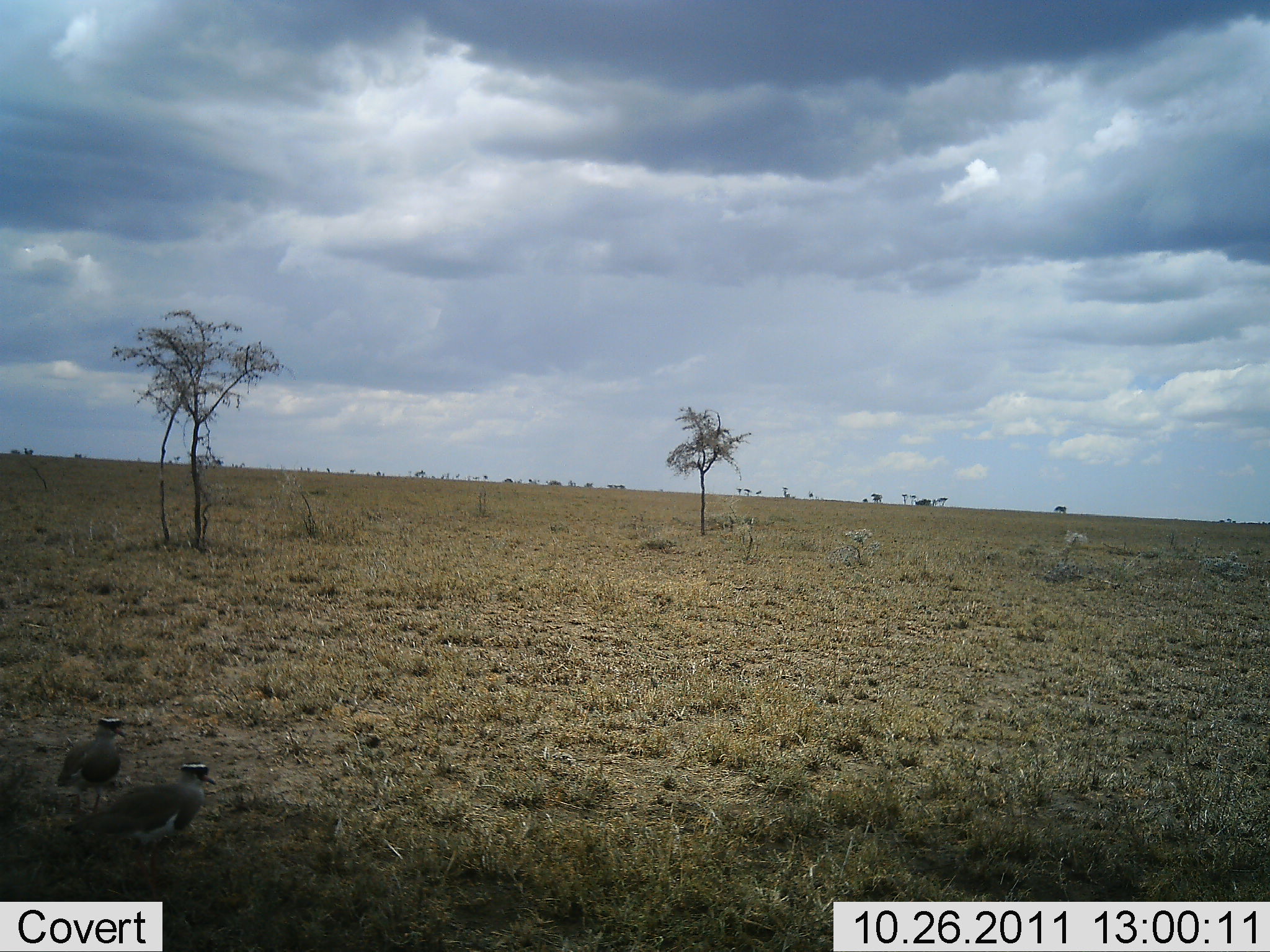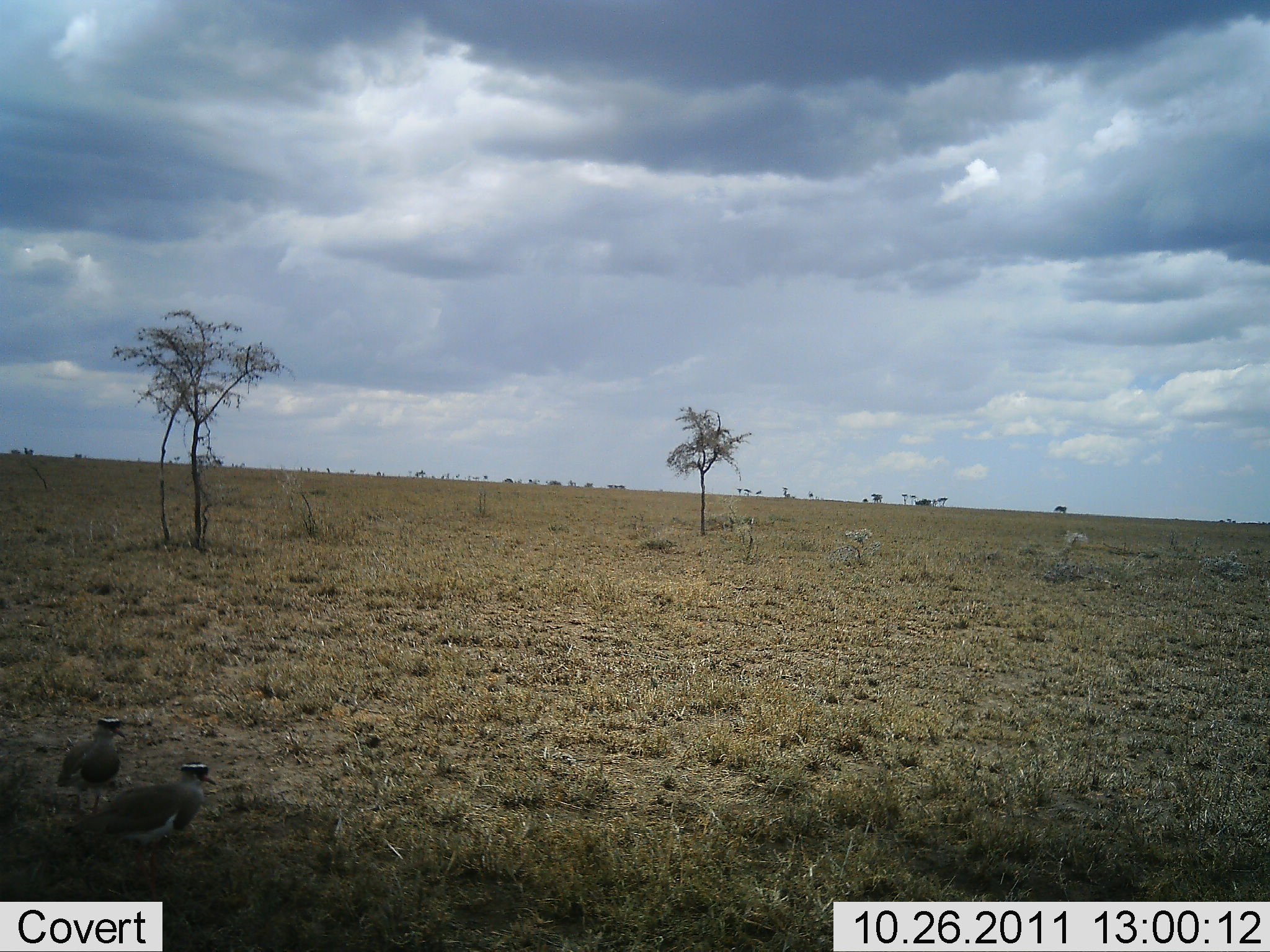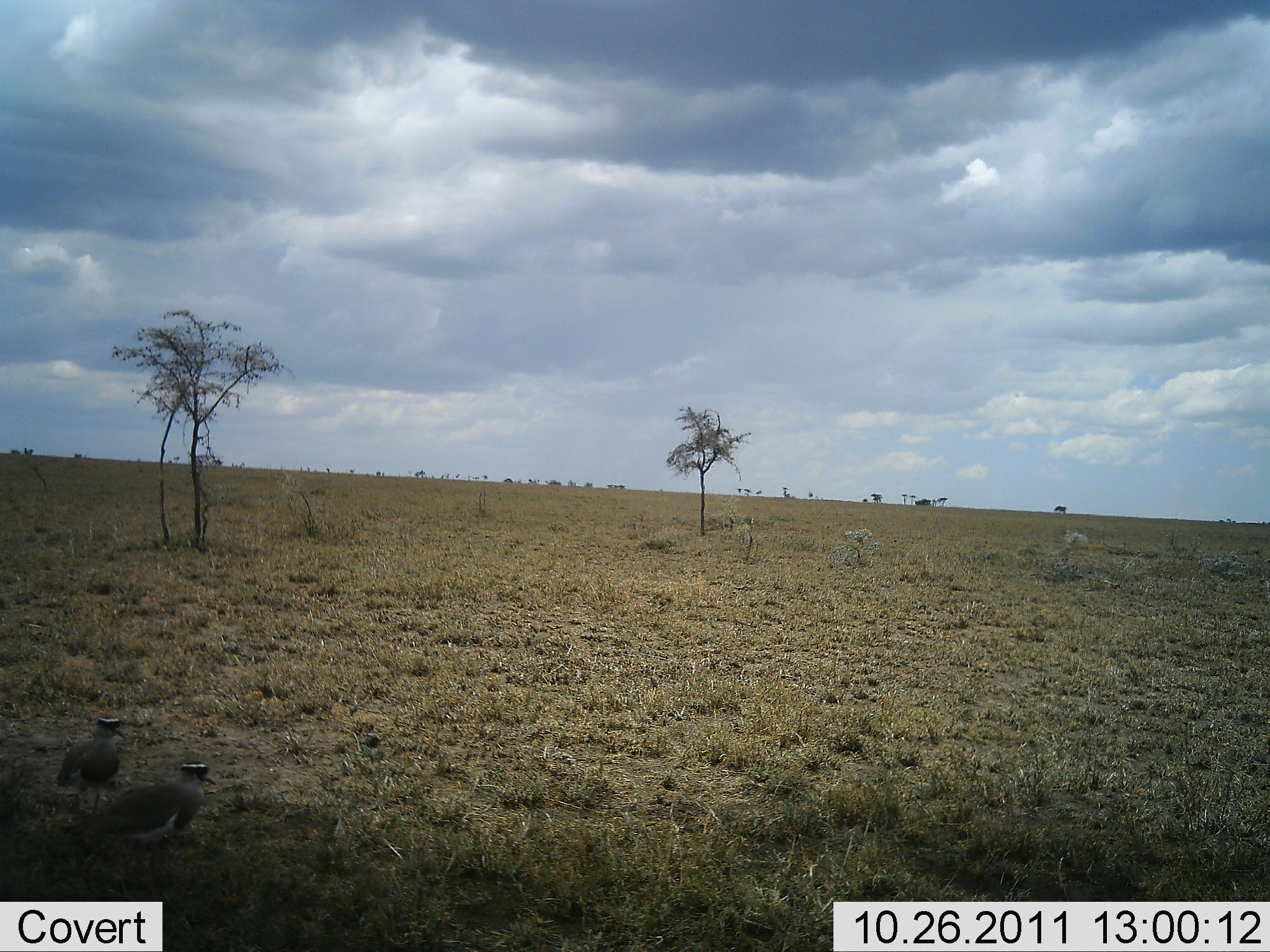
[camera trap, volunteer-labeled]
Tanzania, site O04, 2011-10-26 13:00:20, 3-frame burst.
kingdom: Animalia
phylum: Chordata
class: Aves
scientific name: Aves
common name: bird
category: otherbird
Otherbird (bird) (Aves), count 2. Behavior (volunteer vote fractions): standing 73%, resting 27%, moving 0%, interacting 0%. Young present (vote fraction): 0%. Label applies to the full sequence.